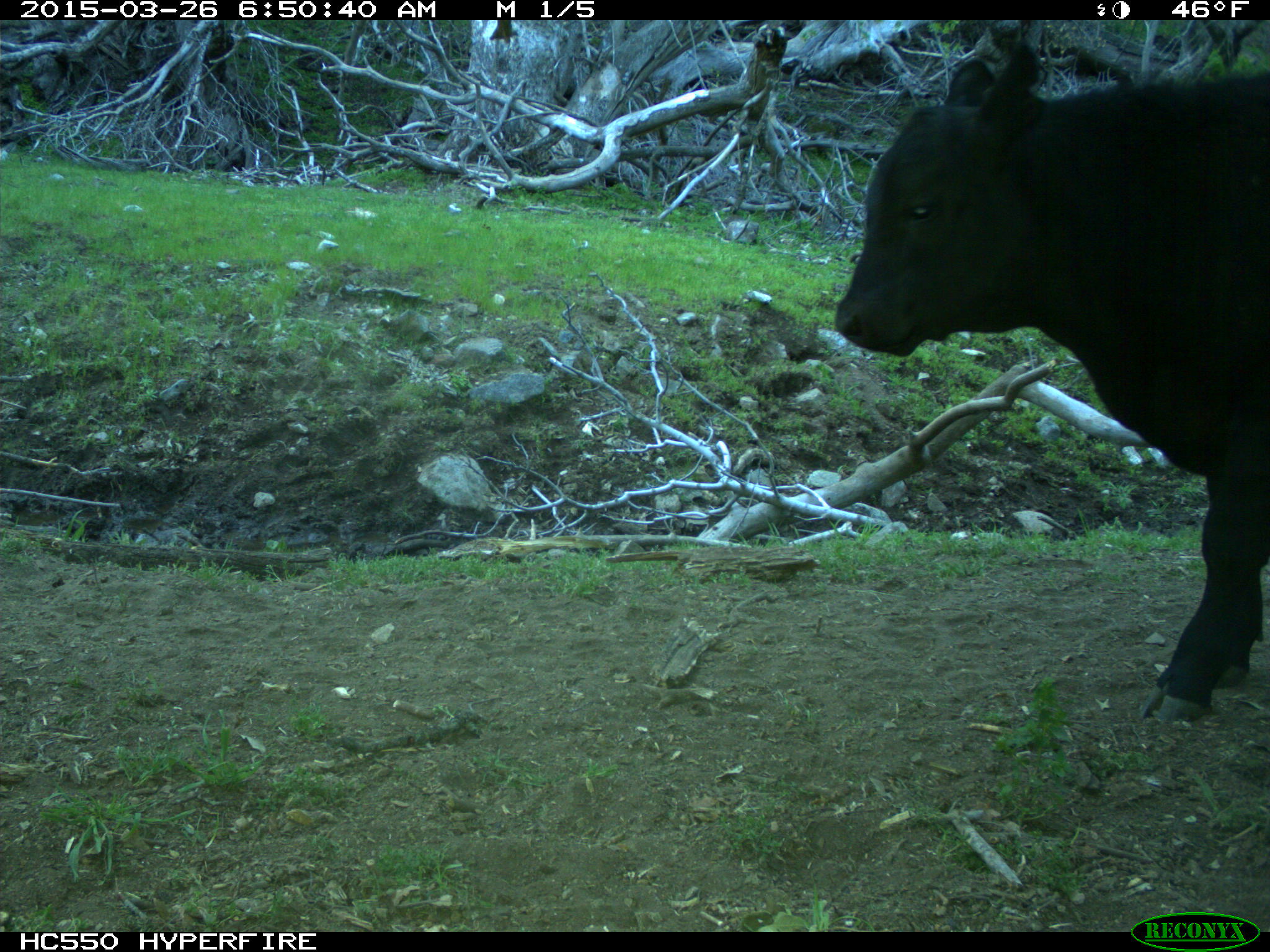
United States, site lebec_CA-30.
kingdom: Animalia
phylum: Chordata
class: Mammalia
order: Artiodactyla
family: Bovidae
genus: Bos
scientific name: Bos taurus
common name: domestic cow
Bos taurus (domestic cow).